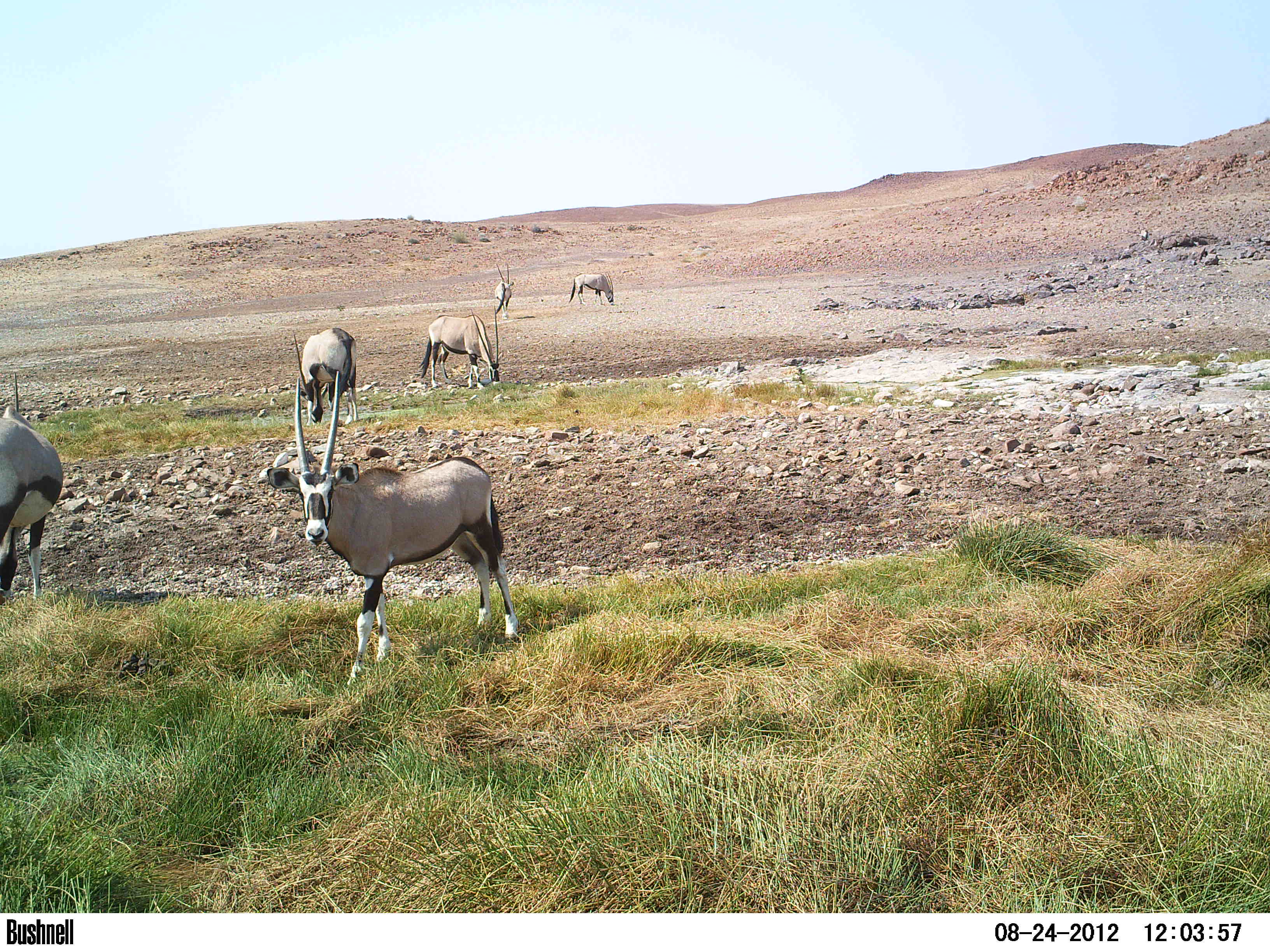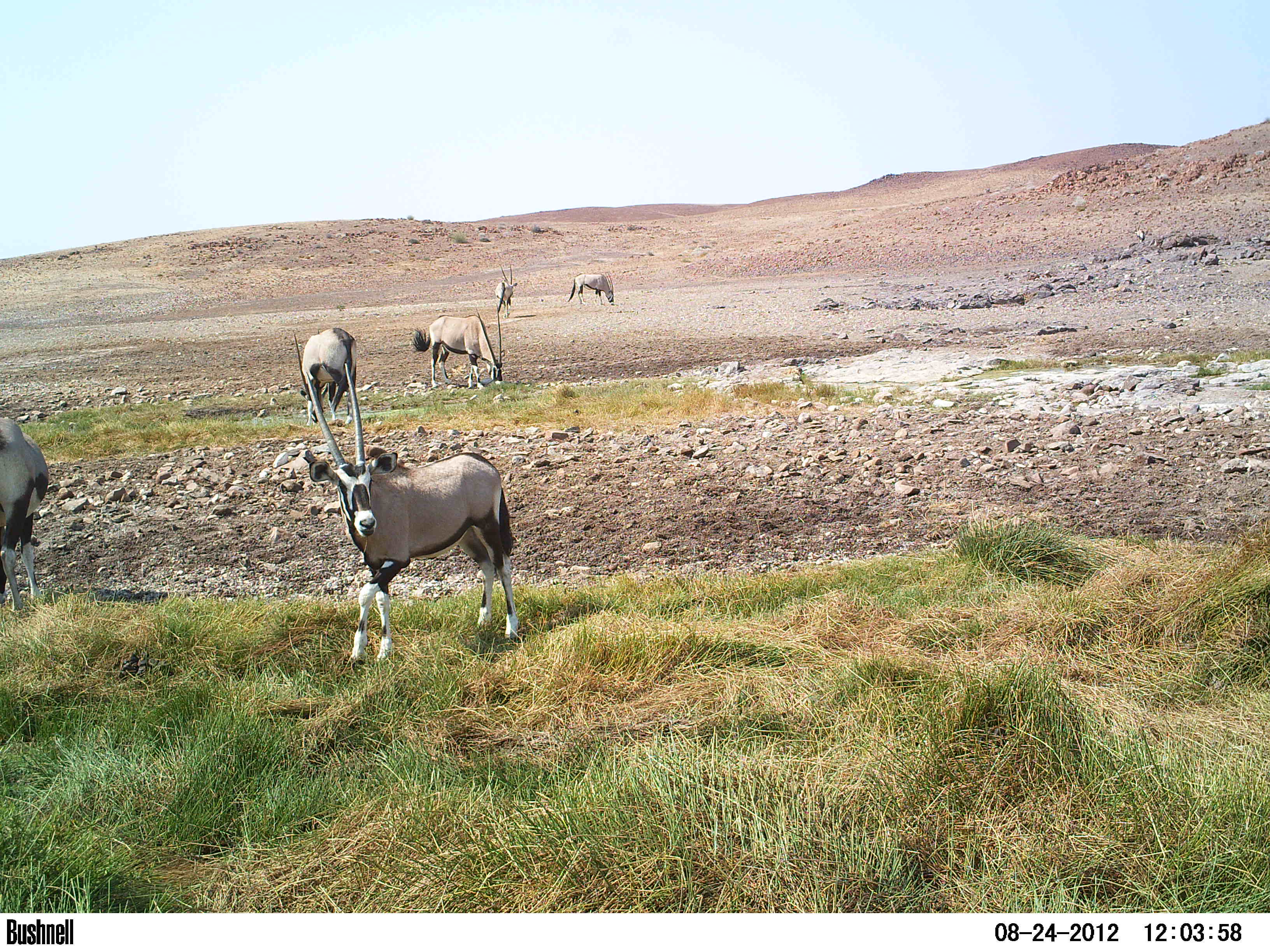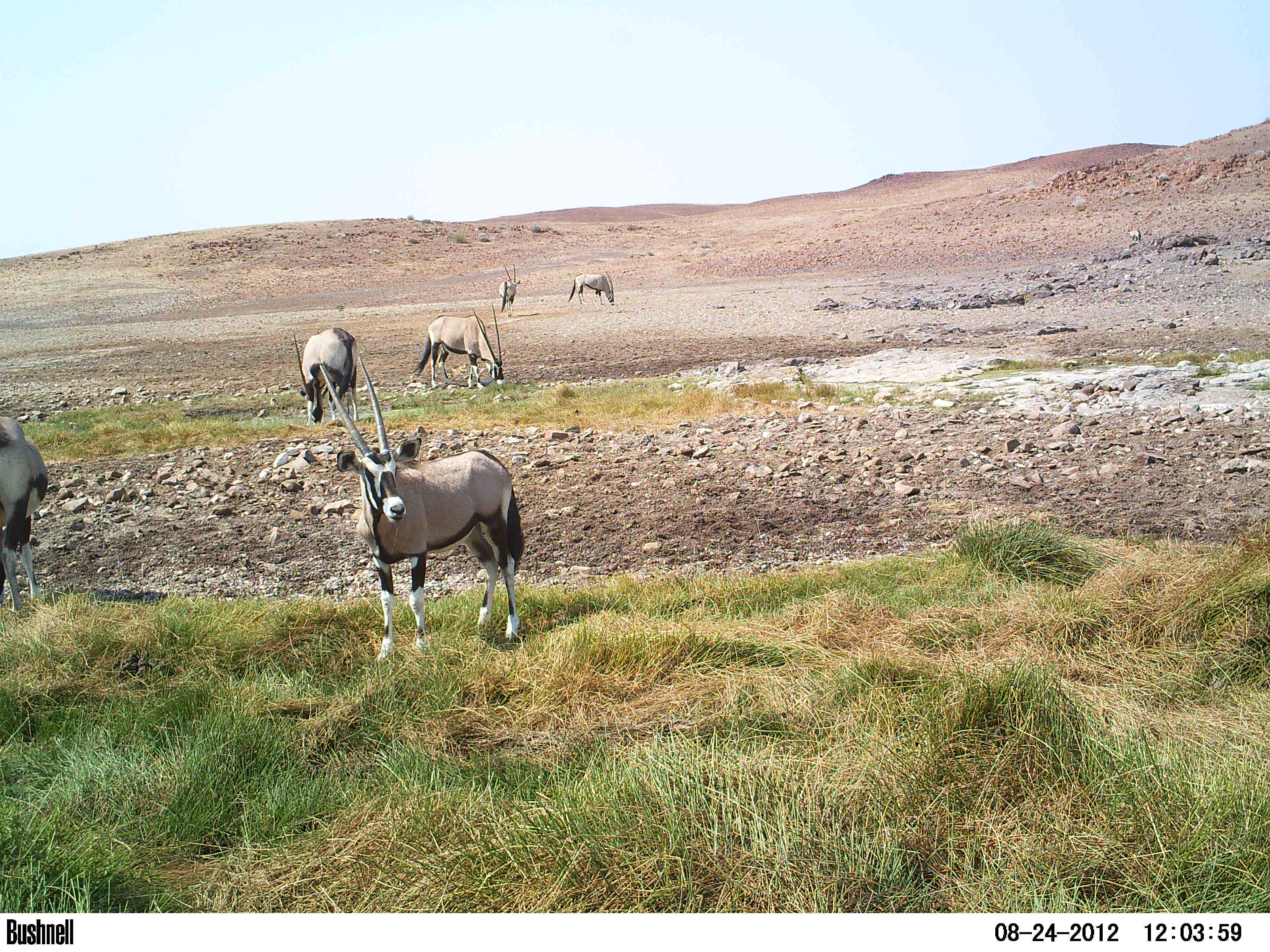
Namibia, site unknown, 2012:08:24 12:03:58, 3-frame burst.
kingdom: Animalia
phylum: Chordata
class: Mammalia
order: Artiodactyla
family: Bovidae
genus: Oryx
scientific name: Oryx gazella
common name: gemsbok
Oryx gazella (gemsbok).